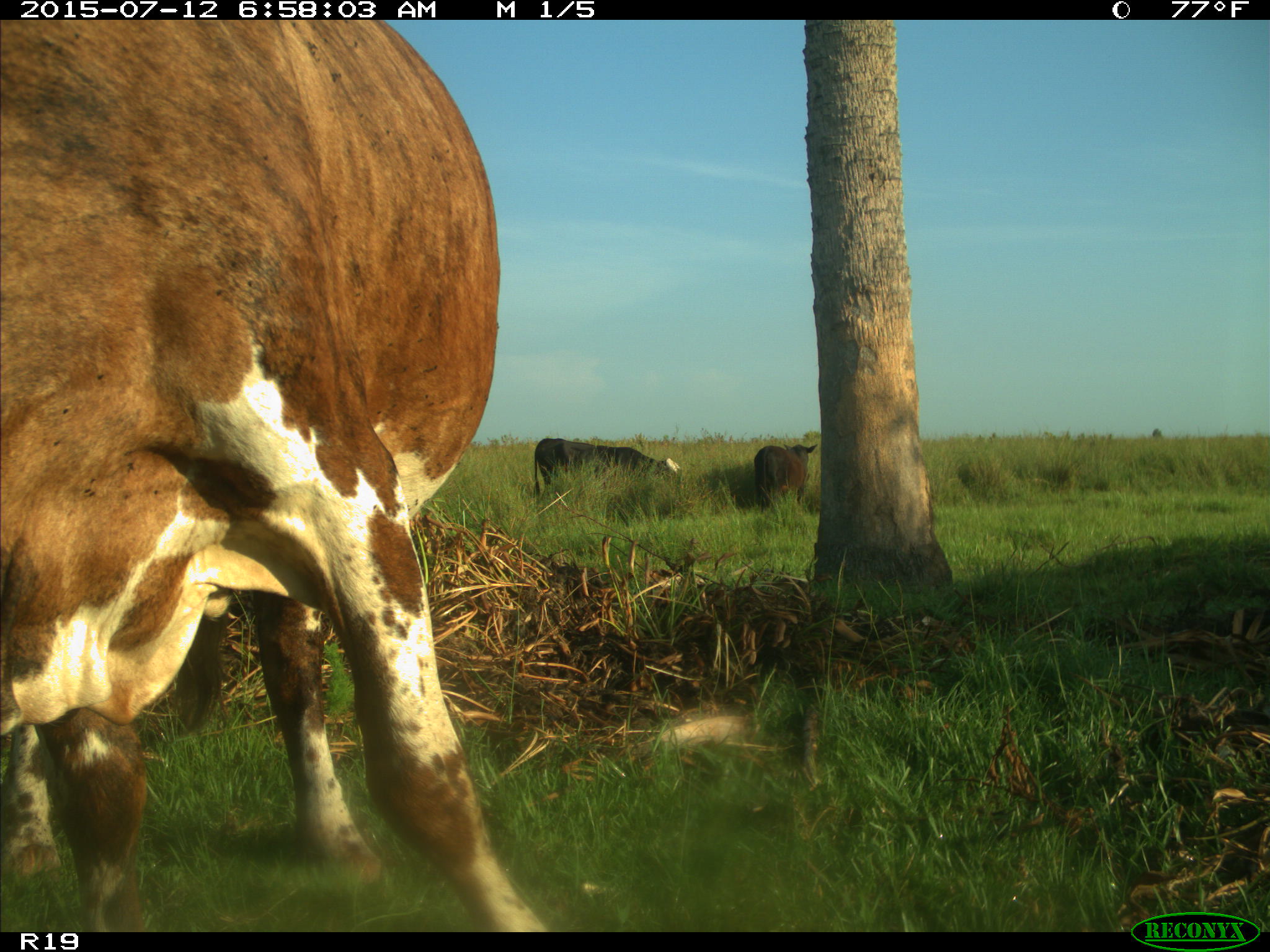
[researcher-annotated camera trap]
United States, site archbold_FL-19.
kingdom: Animalia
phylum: Chordata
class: Mammalia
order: Artiodactyla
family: Bovidae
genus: Bos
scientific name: Bos taurus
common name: domestic cow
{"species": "Bos taurus (domestic cow)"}